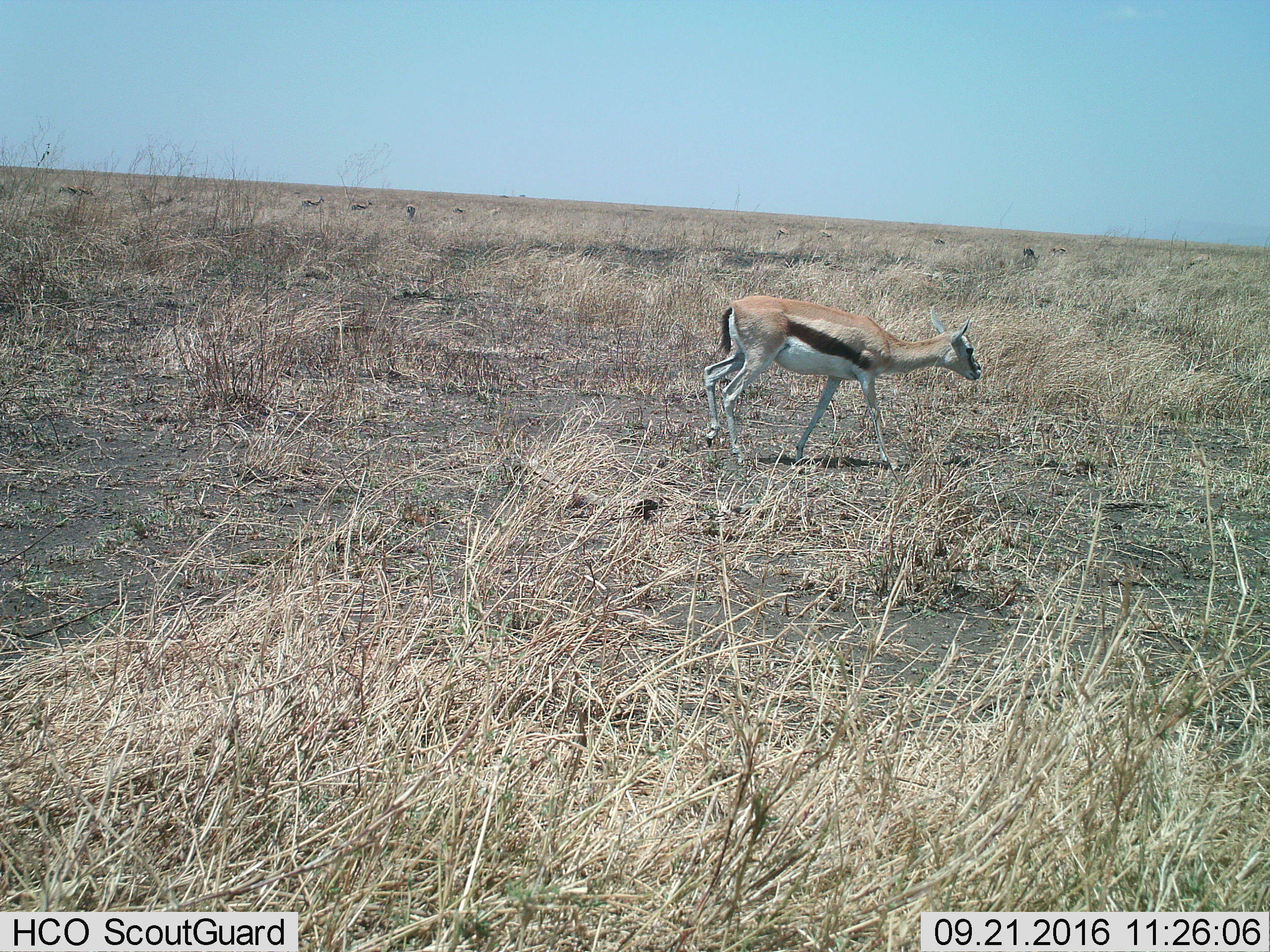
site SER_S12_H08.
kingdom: Animalia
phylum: Chordata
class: Mammalia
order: Artiodactyla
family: Bovidae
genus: Eudorcas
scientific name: Eudorcas thomsonii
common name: thomson's gazelle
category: gazellethomsons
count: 1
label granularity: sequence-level